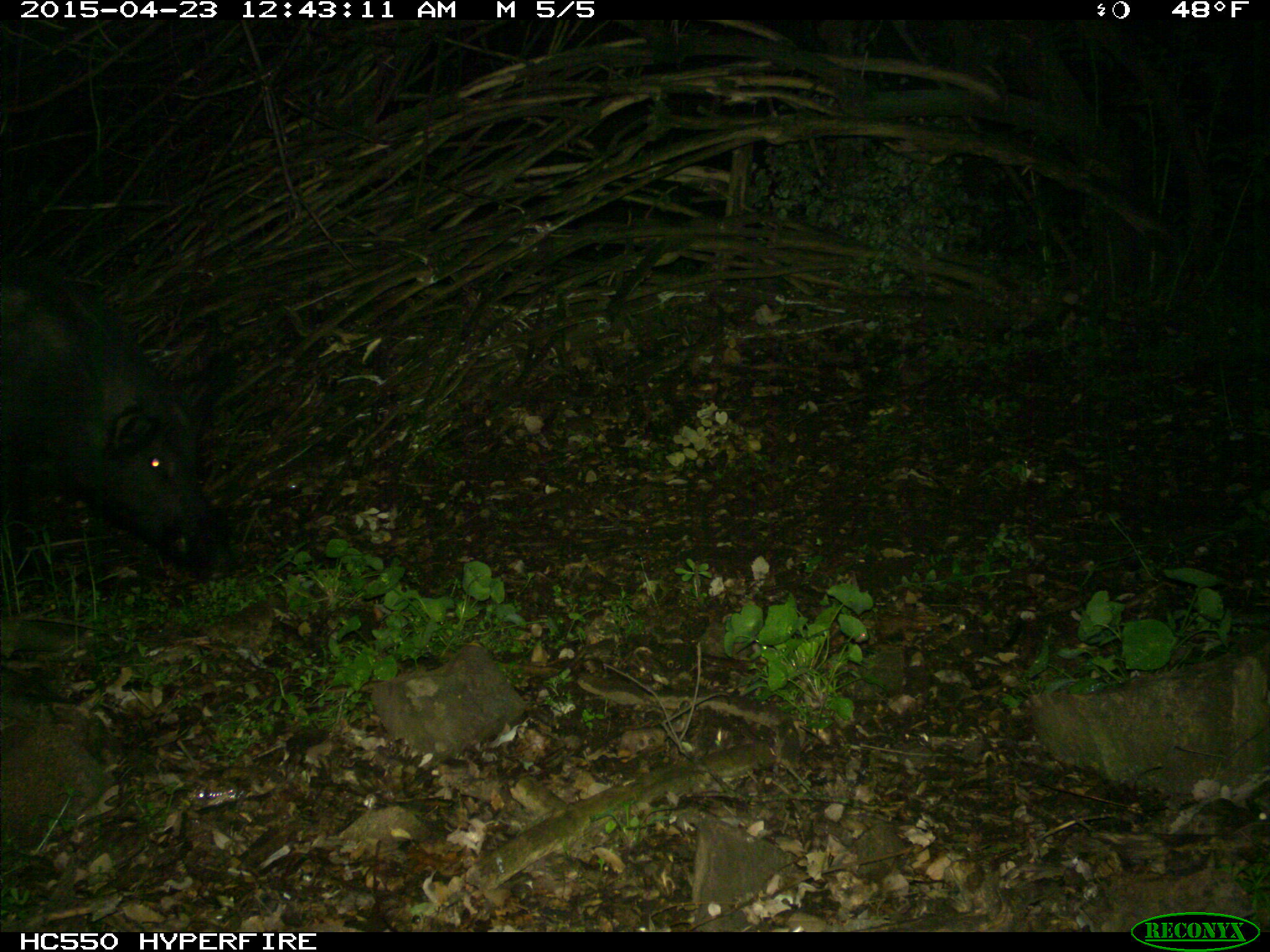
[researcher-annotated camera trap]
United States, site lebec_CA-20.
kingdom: Animalia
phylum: Chordata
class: Mammalia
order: Artiodactyla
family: Suidae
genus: Sus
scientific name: Sus scrofa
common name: wild boar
Sus scrofa (wild boar).